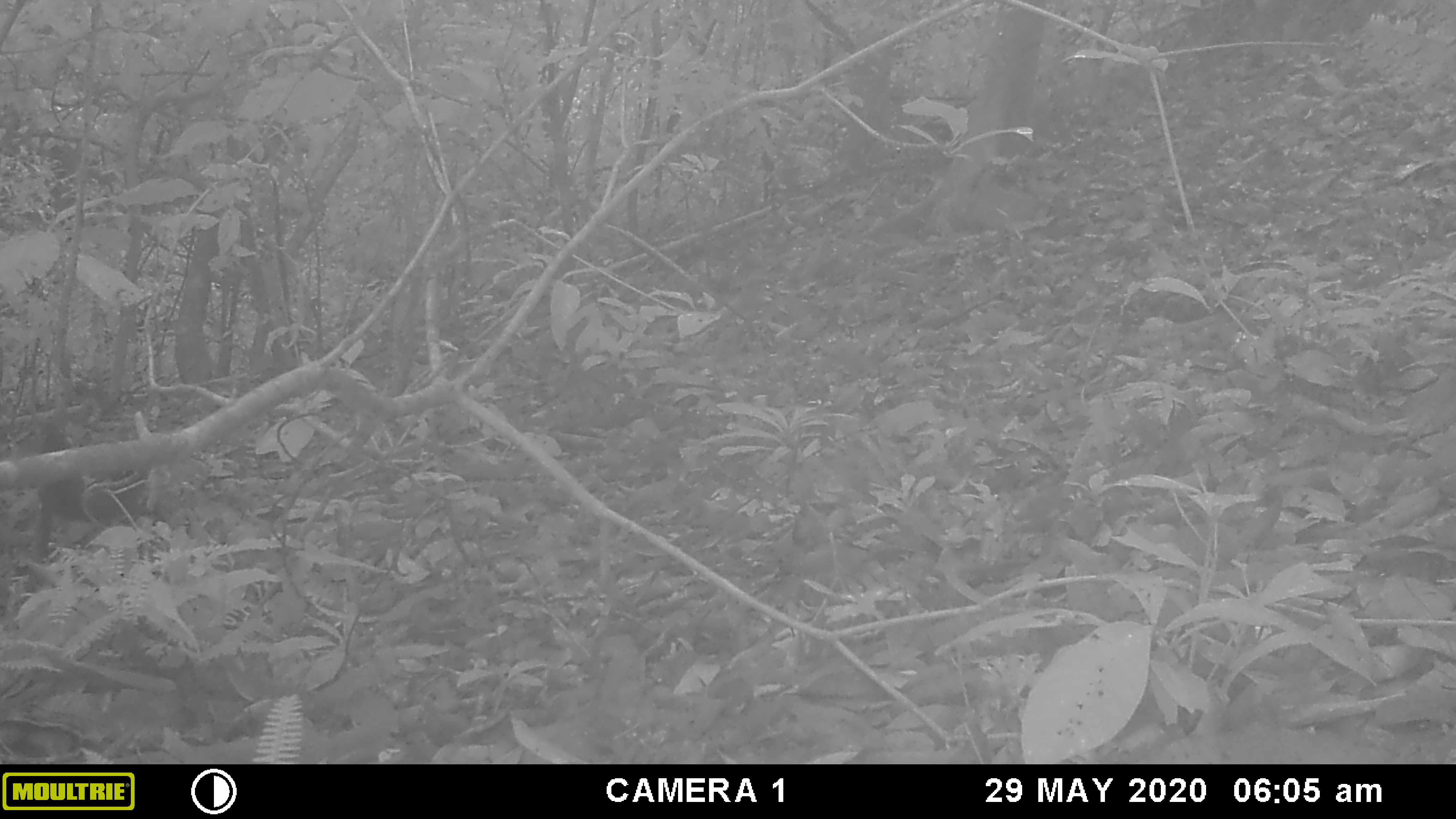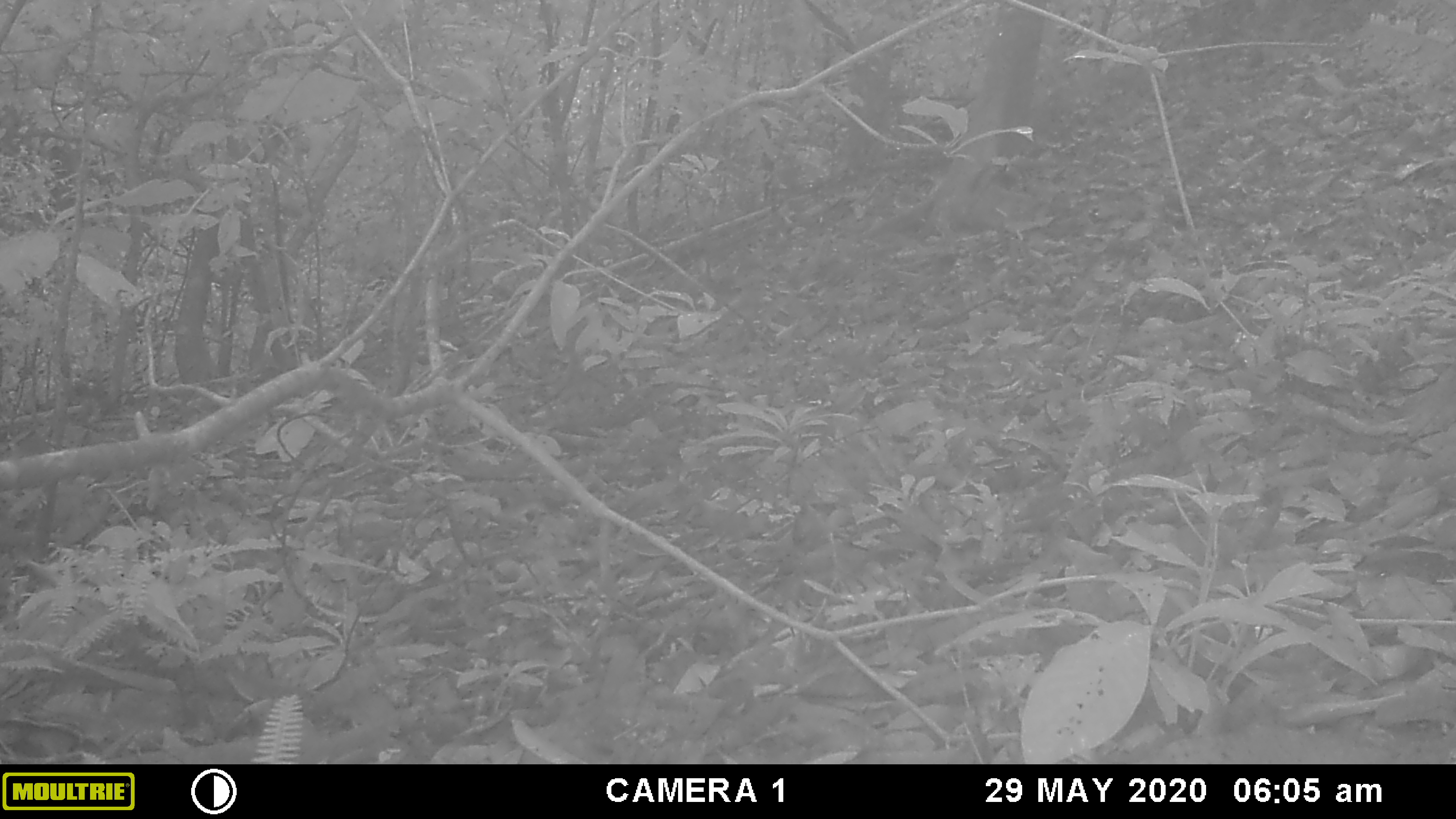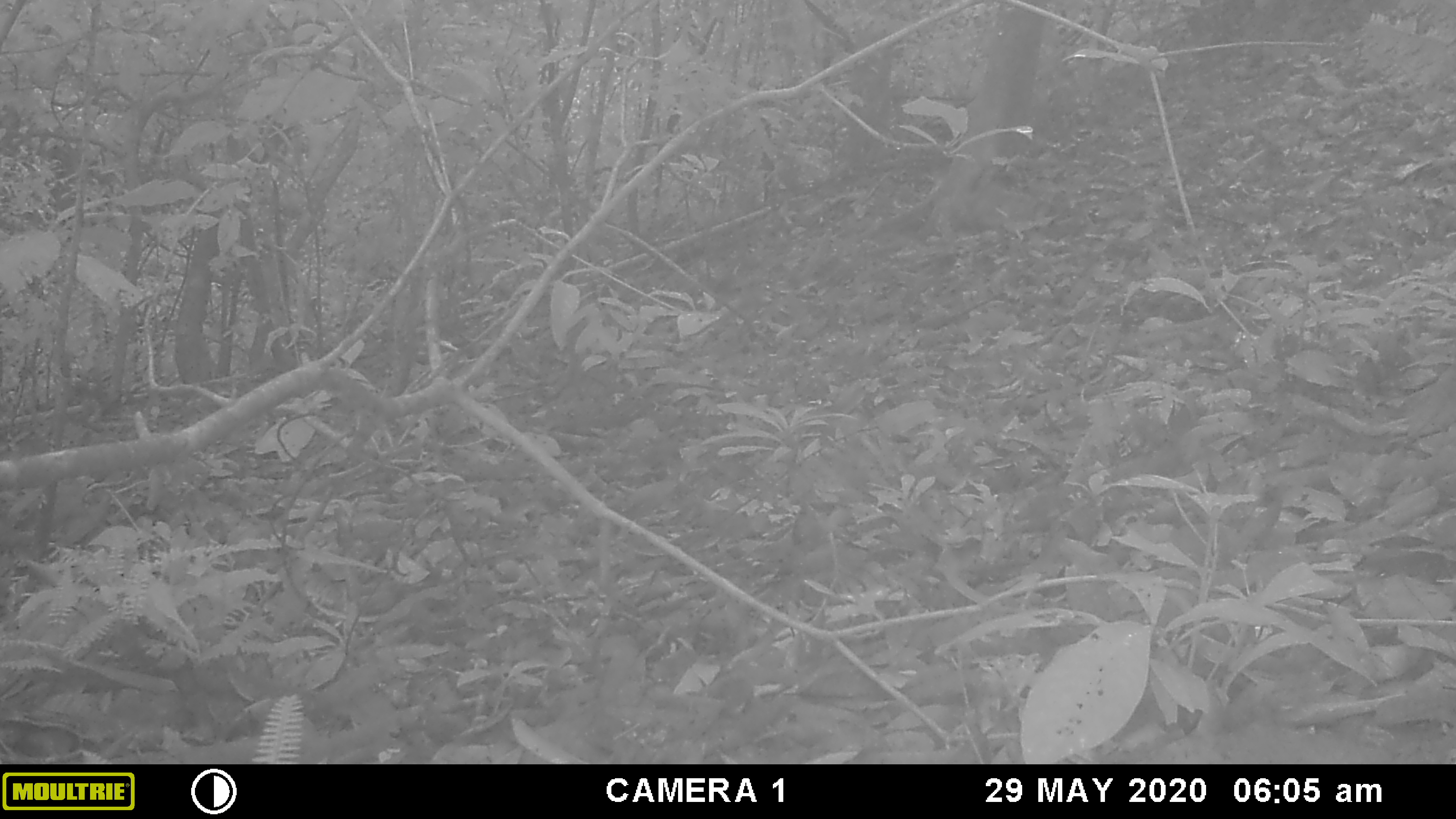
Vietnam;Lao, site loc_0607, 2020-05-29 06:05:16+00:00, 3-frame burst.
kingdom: Animalia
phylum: Chordata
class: Mammalia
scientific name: Mammalia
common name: mammal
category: unidentified small mammal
Unidentified small mammal (mammal) (Mammalia). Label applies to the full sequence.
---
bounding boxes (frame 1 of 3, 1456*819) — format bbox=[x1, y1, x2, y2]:
unidentified small mammal: bbox=[36, 430, 150, 556]